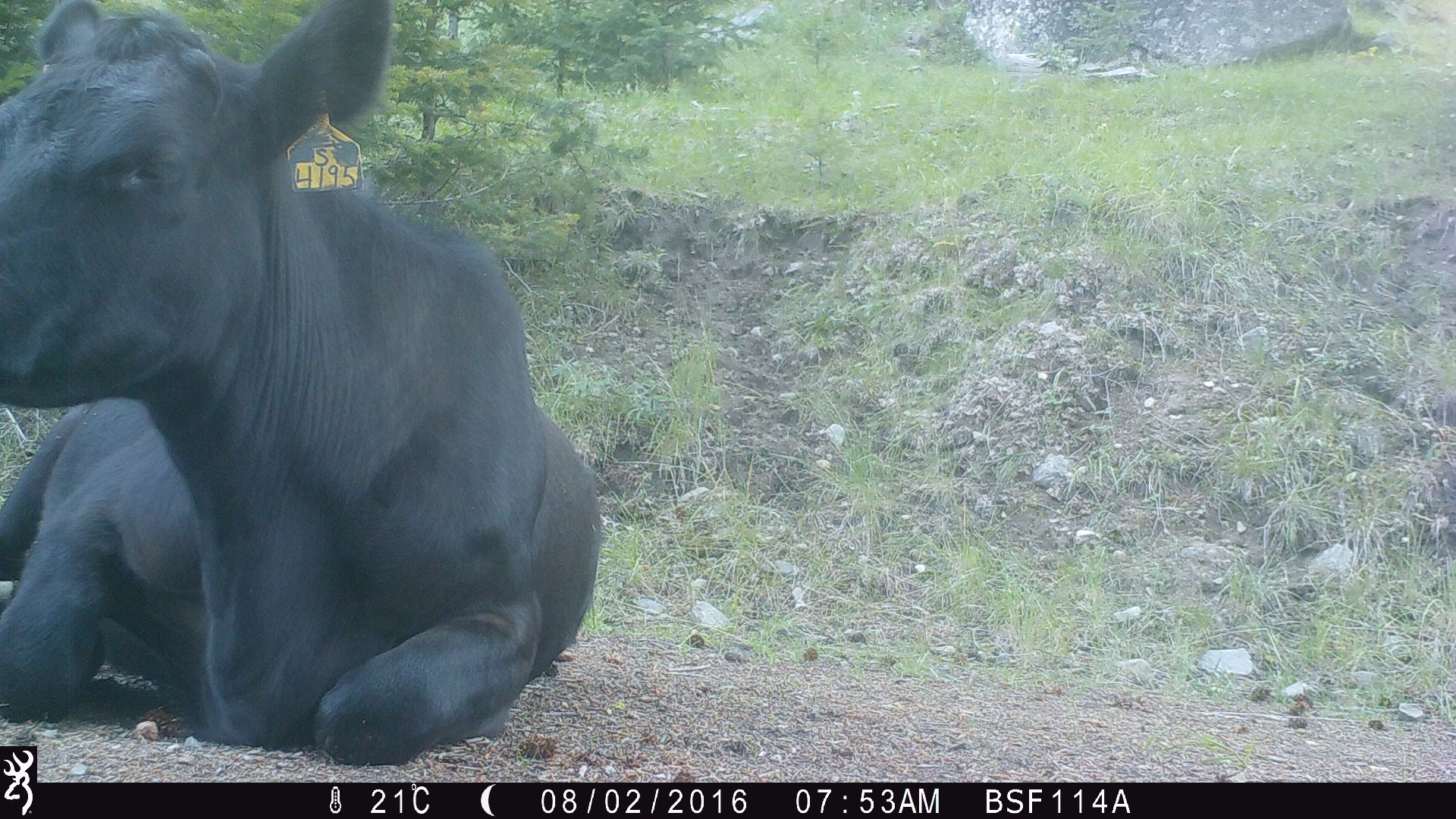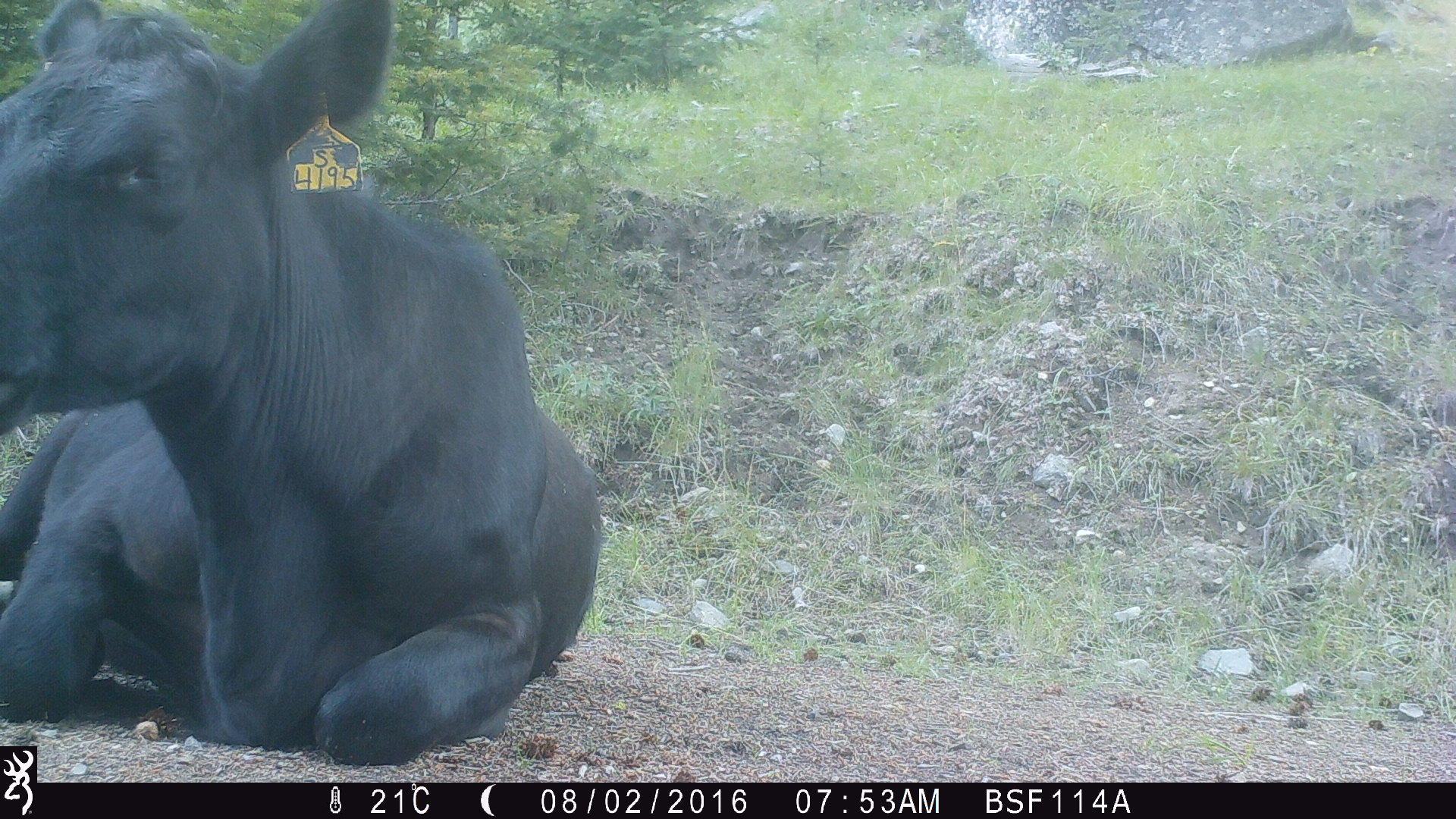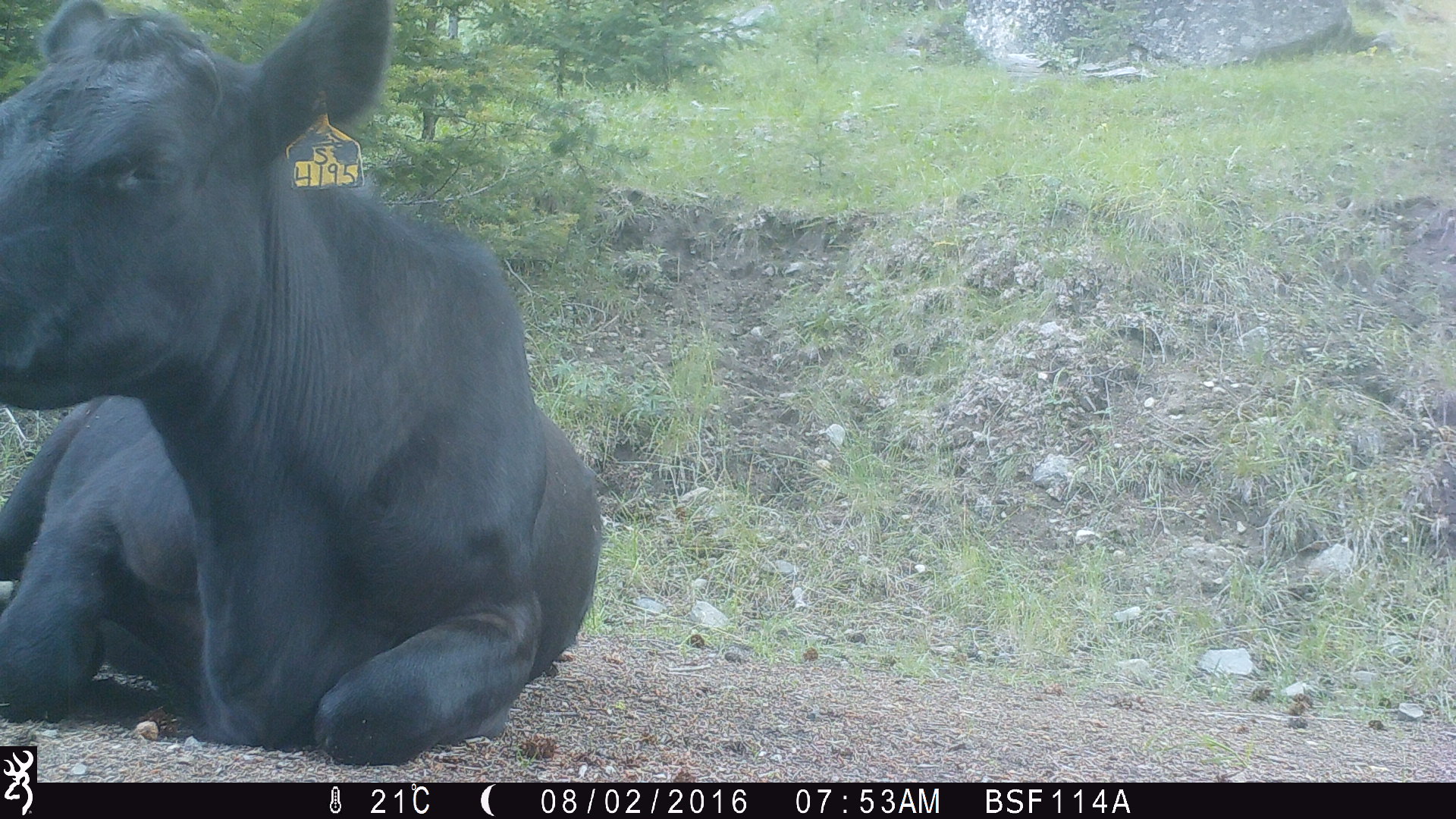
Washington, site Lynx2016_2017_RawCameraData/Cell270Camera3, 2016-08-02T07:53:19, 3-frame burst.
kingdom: Animalia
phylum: Chordata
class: Mammalia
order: Artiodactyla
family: Bovidae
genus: Bos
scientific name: Bos taurus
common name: domestic cattle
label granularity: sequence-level